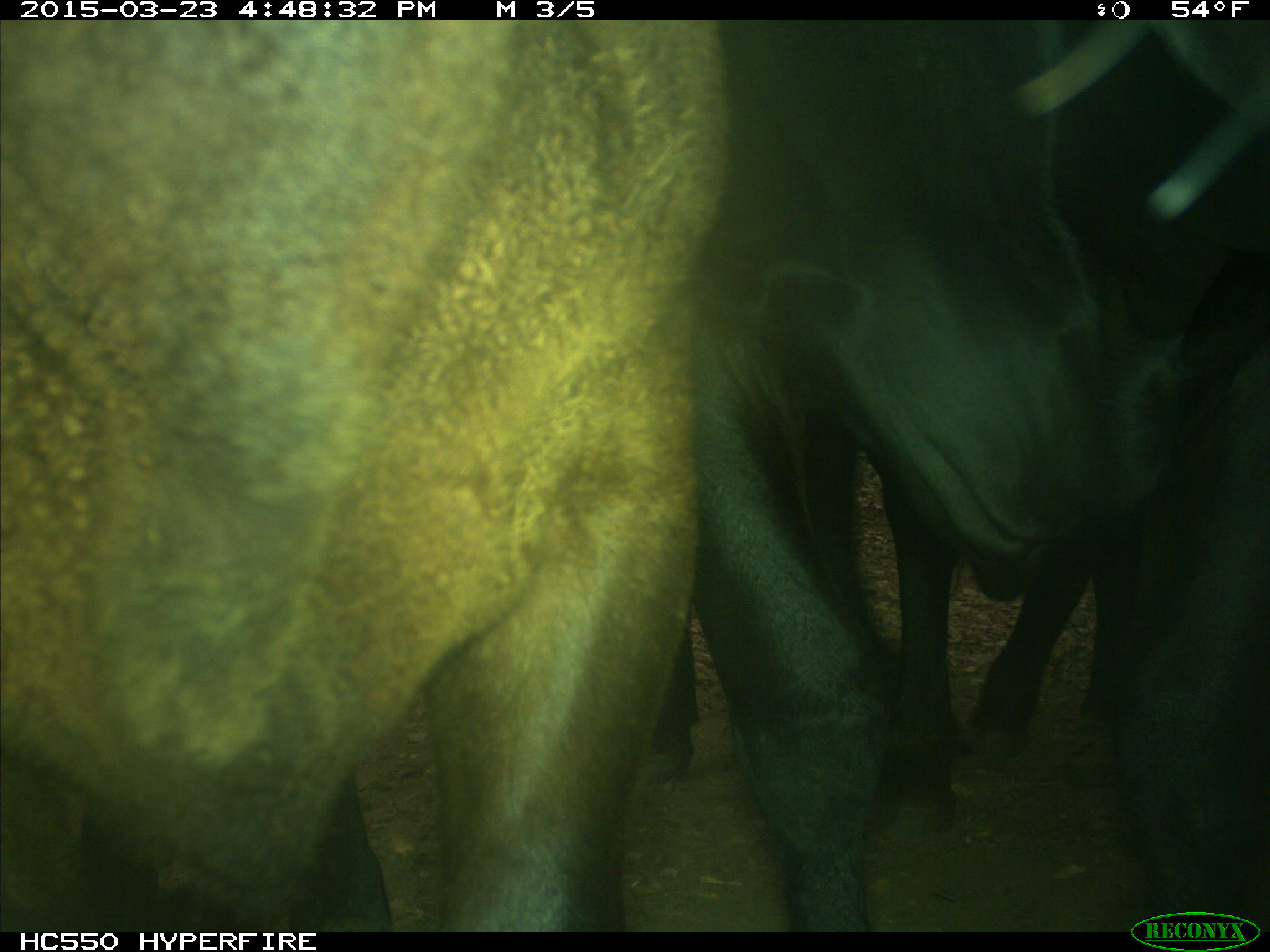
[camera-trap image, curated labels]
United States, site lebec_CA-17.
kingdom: Animalia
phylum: Chordata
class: Mammalia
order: Artiodactyla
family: Bovidae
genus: Bos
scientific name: Bos taurus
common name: domestic cow